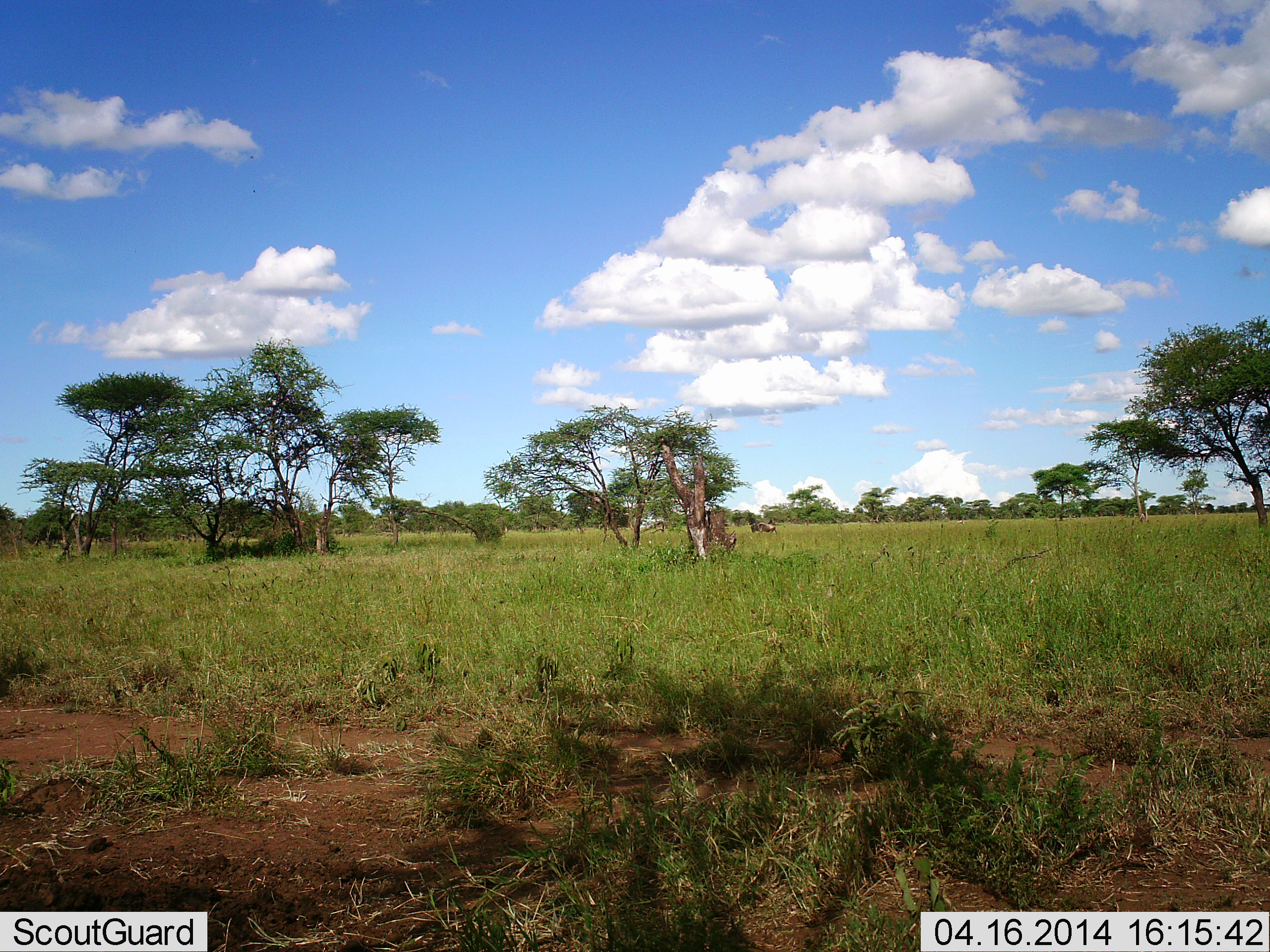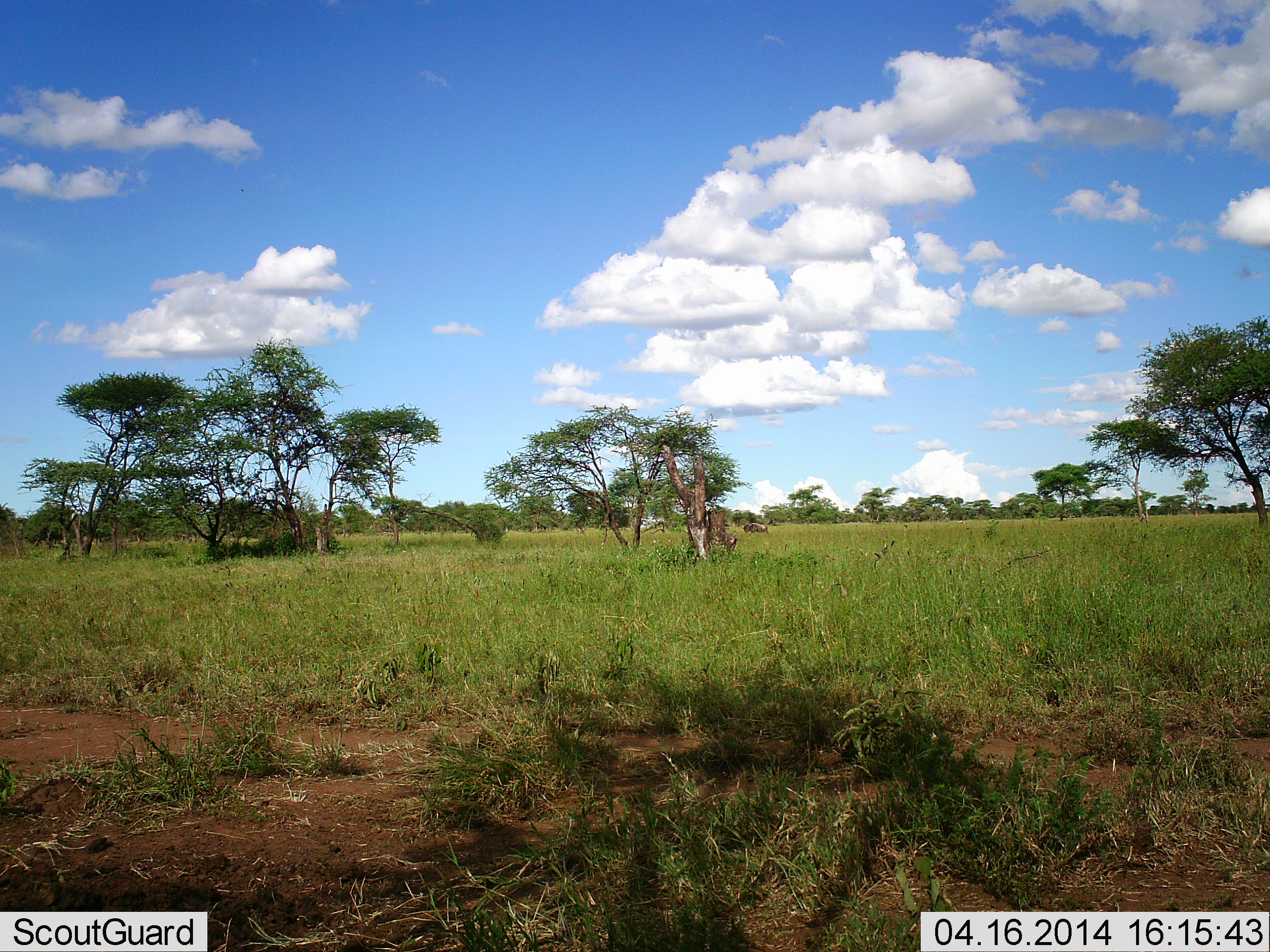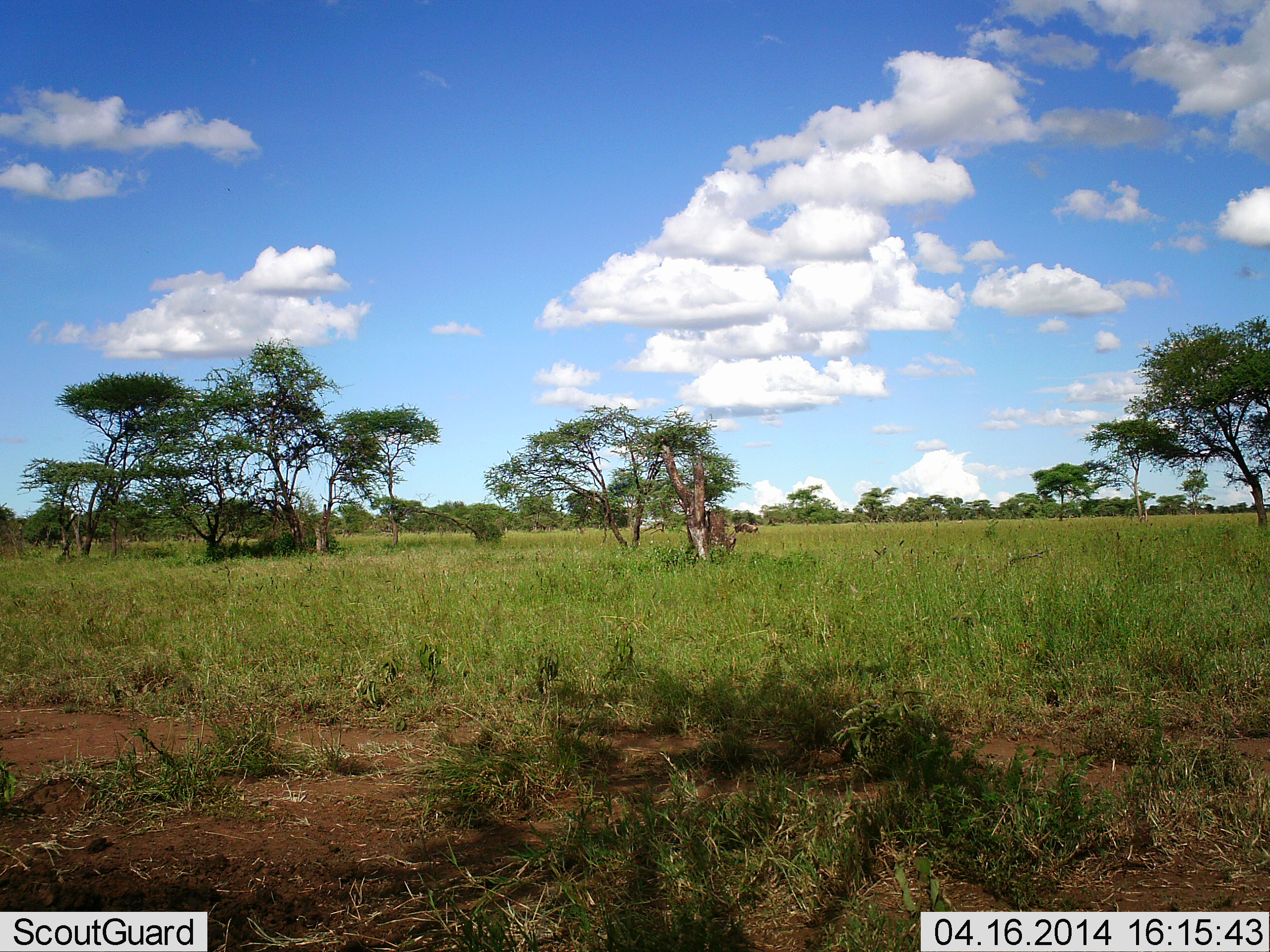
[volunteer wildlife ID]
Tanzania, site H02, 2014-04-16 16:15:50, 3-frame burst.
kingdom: Animalia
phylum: Chordata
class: Mammalia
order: Artiodactyla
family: Bovidae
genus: Connochaetes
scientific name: Connochaetes taurinus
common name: blue wildebeest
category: wildebeest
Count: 1.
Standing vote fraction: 20%.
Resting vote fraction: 0%.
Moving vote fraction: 80%.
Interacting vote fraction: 0%.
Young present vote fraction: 0%.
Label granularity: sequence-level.